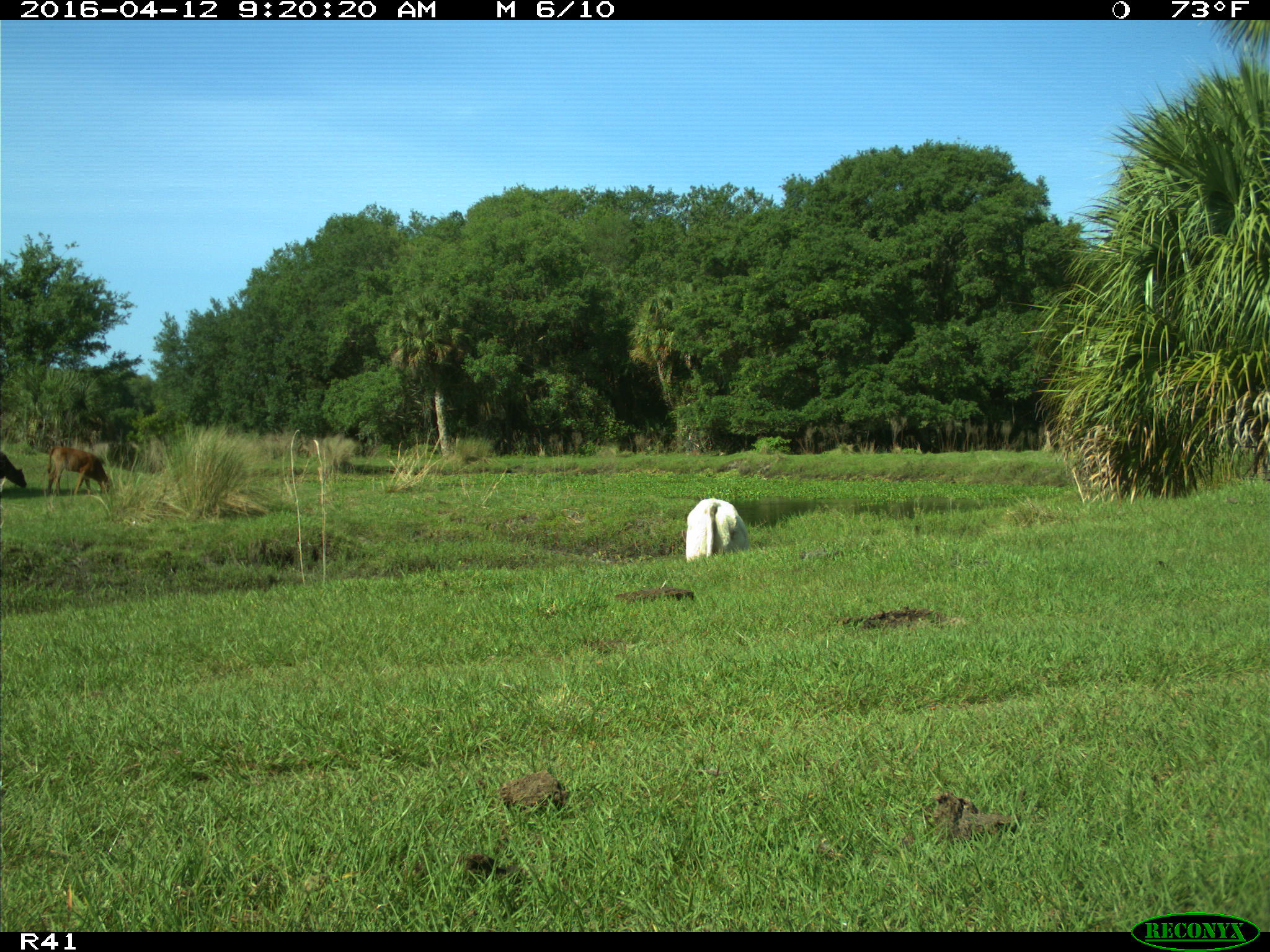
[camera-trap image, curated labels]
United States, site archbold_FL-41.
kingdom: Animalia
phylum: Chordata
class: Mammalia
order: Artiodactyla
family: Bovidae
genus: Bos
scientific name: Bos taurus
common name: domestic cow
Bos taurus (domestic cow).